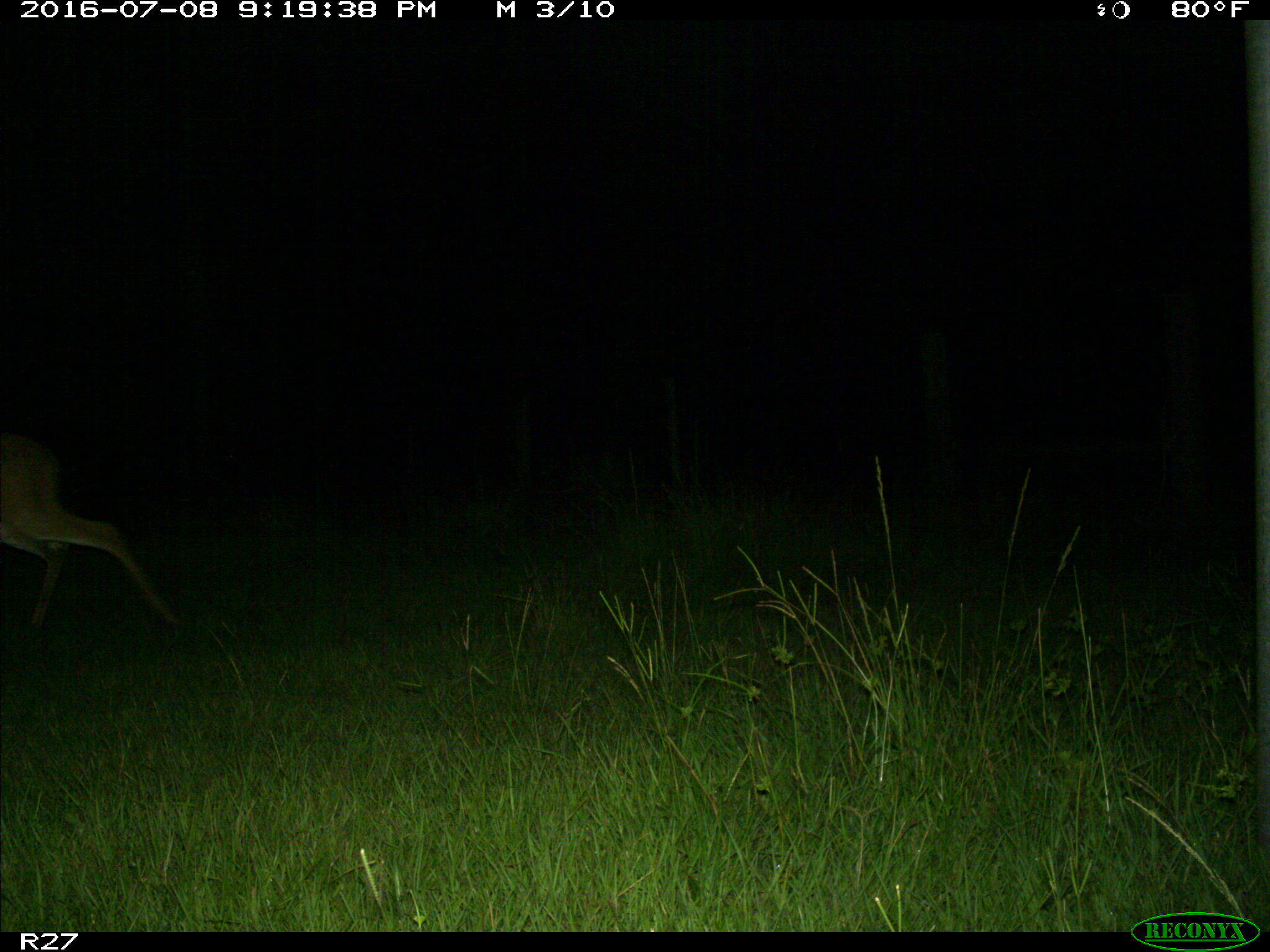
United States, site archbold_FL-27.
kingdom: Animalia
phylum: Chordata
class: Mammalia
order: Artiodactyla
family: Cervidae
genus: Odocoileus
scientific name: Odocoileus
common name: deer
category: unidentified deer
Unidentified deer (deer) (Odocoileus).